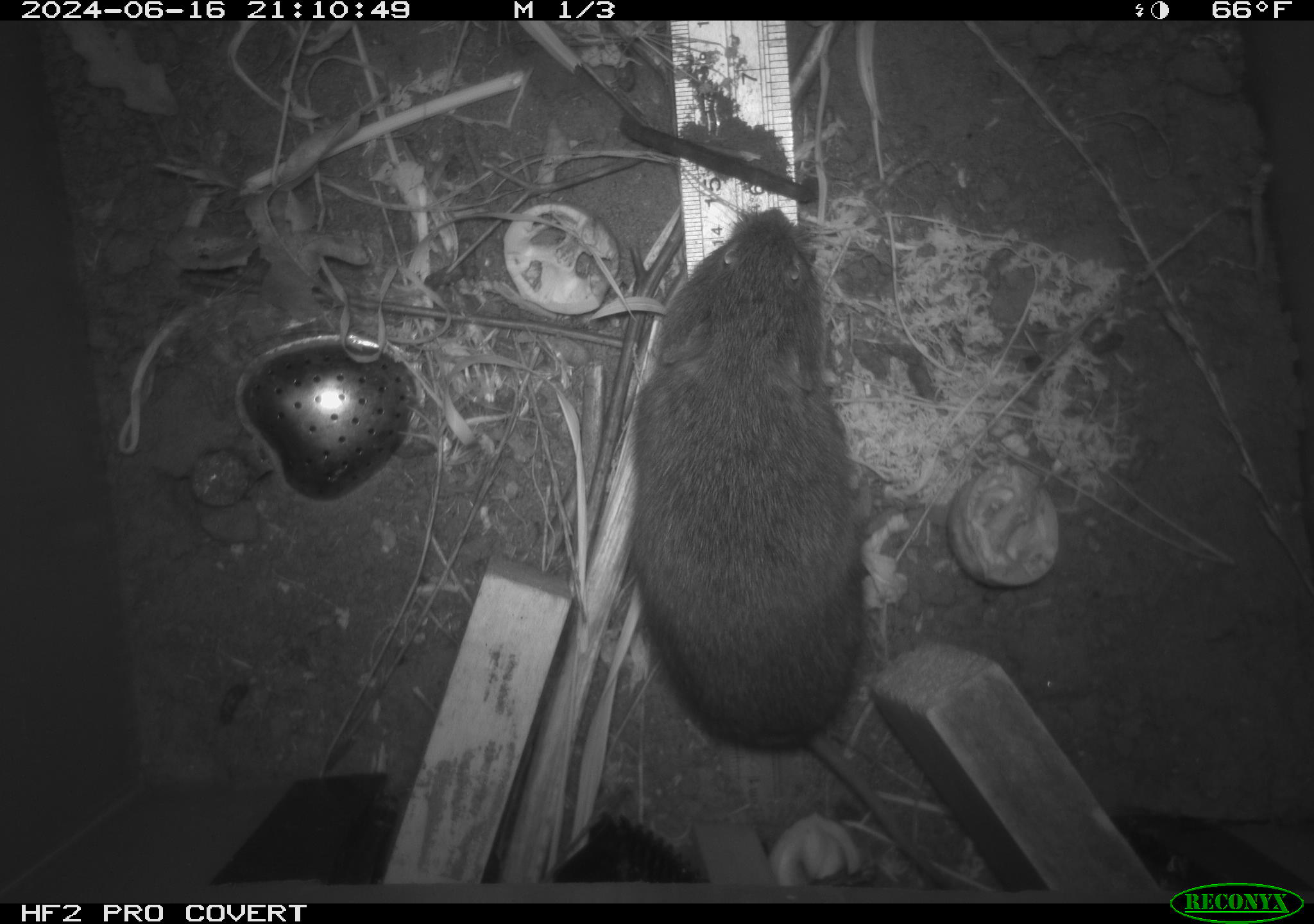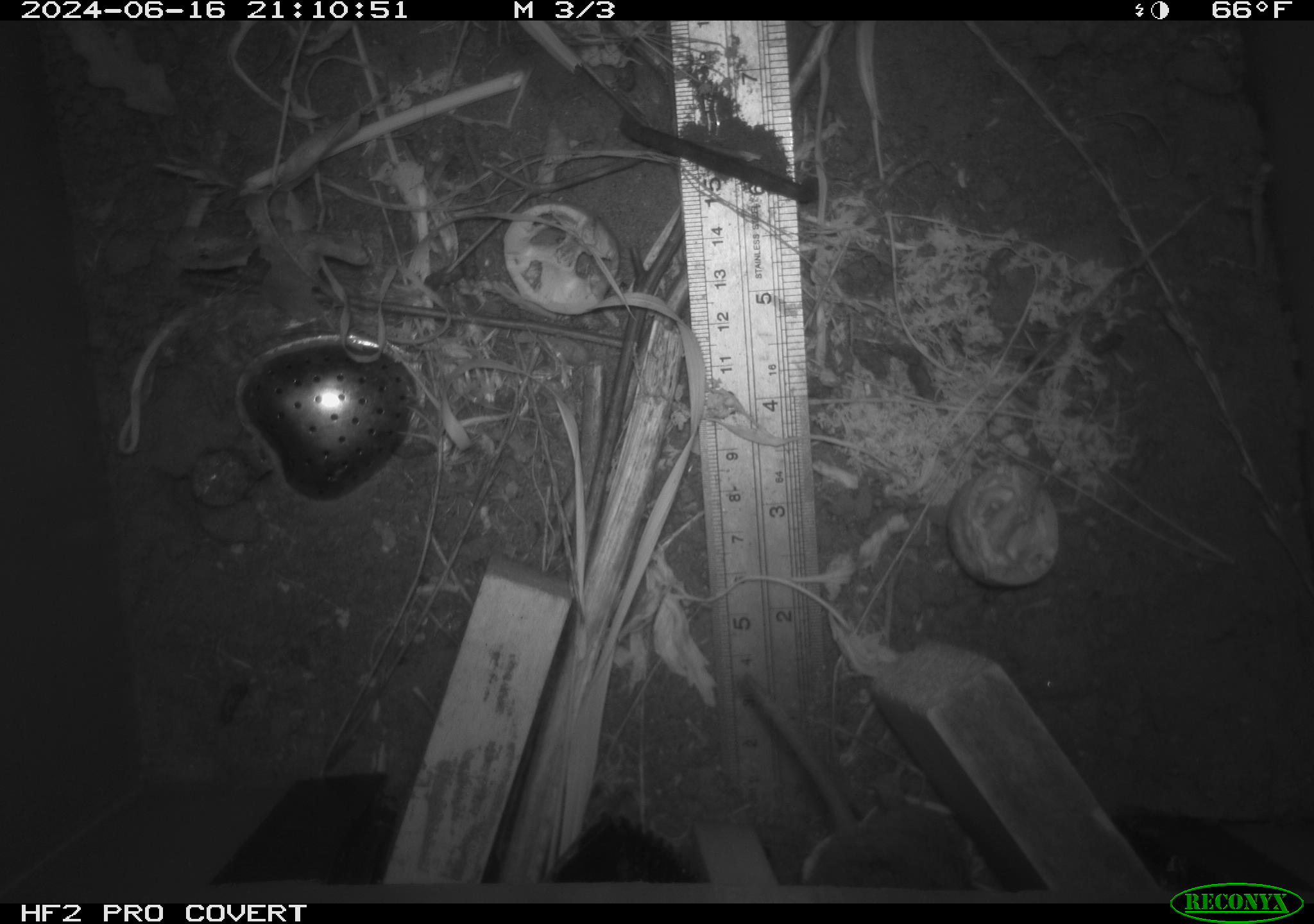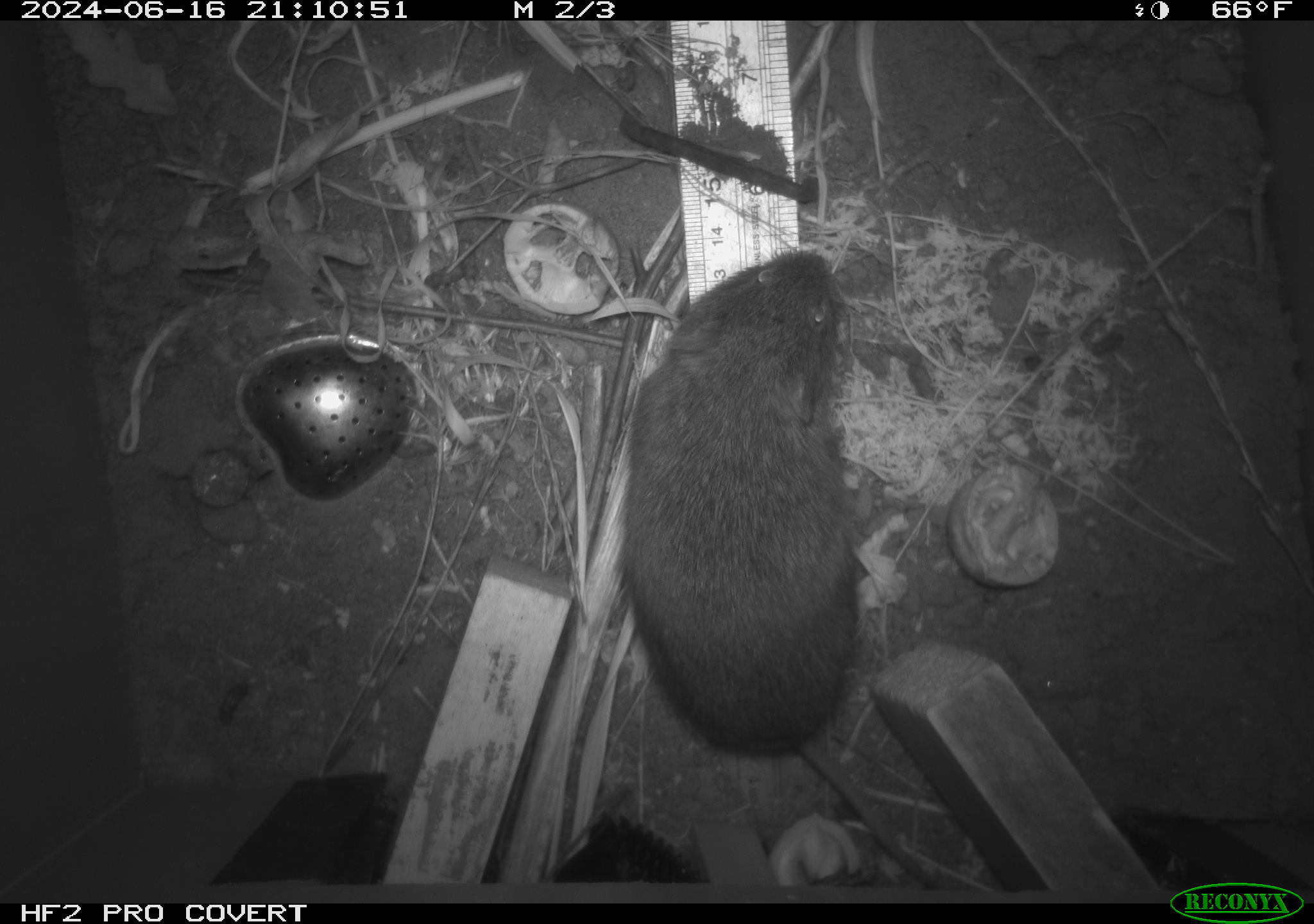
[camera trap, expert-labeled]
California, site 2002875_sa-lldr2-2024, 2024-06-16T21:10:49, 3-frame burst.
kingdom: Animalia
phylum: Chordata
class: Mammalia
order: Rodentia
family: Cricetidae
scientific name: Arvicolinae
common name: voles, lemmings, and muskrats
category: arvicolinae subfamily